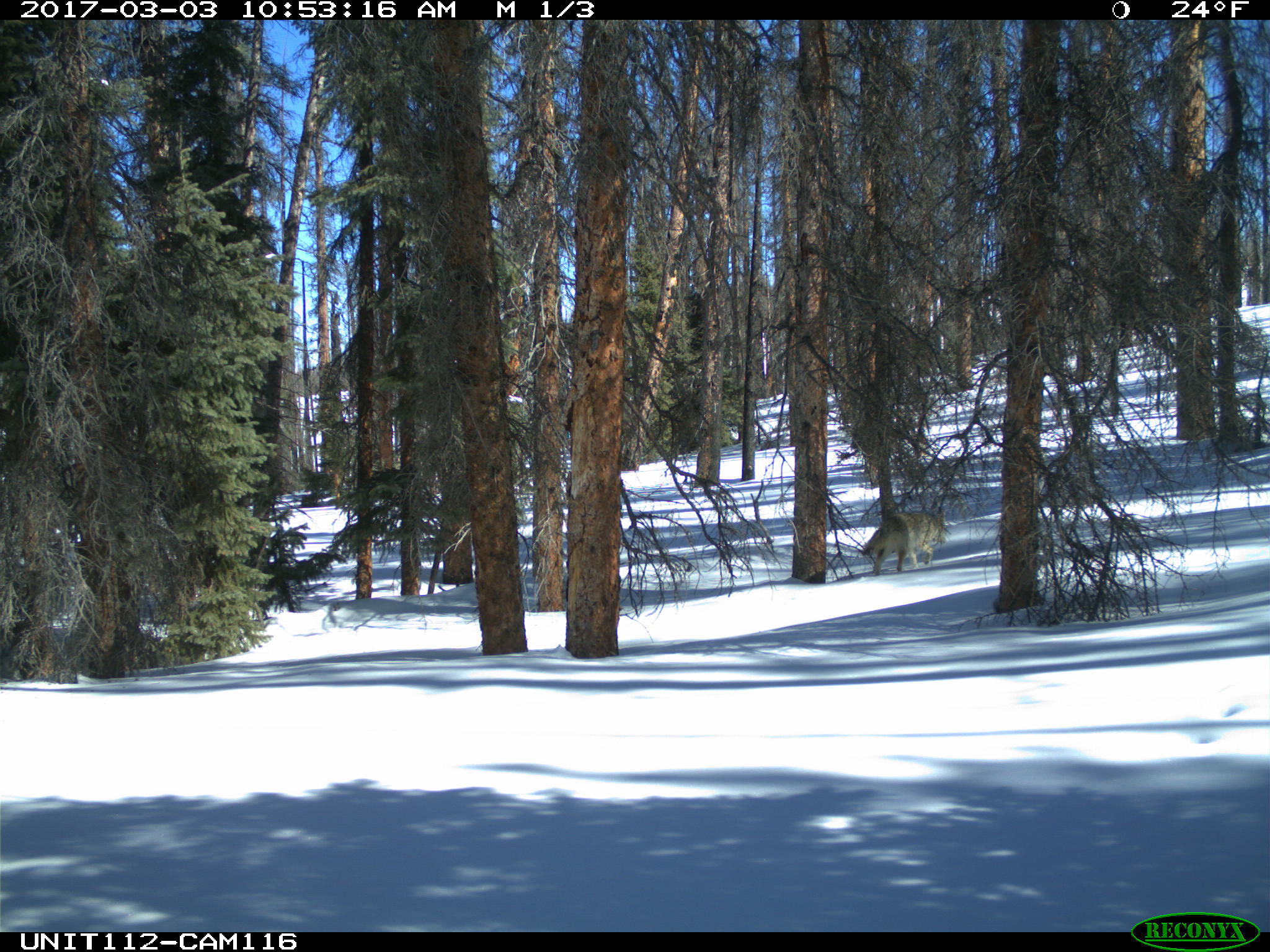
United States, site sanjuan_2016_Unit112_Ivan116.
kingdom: Animalia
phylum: Chordata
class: Mammalia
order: Carnivora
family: Canidae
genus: Canis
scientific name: Canis latrans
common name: coyote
Canis latrans (coyote).